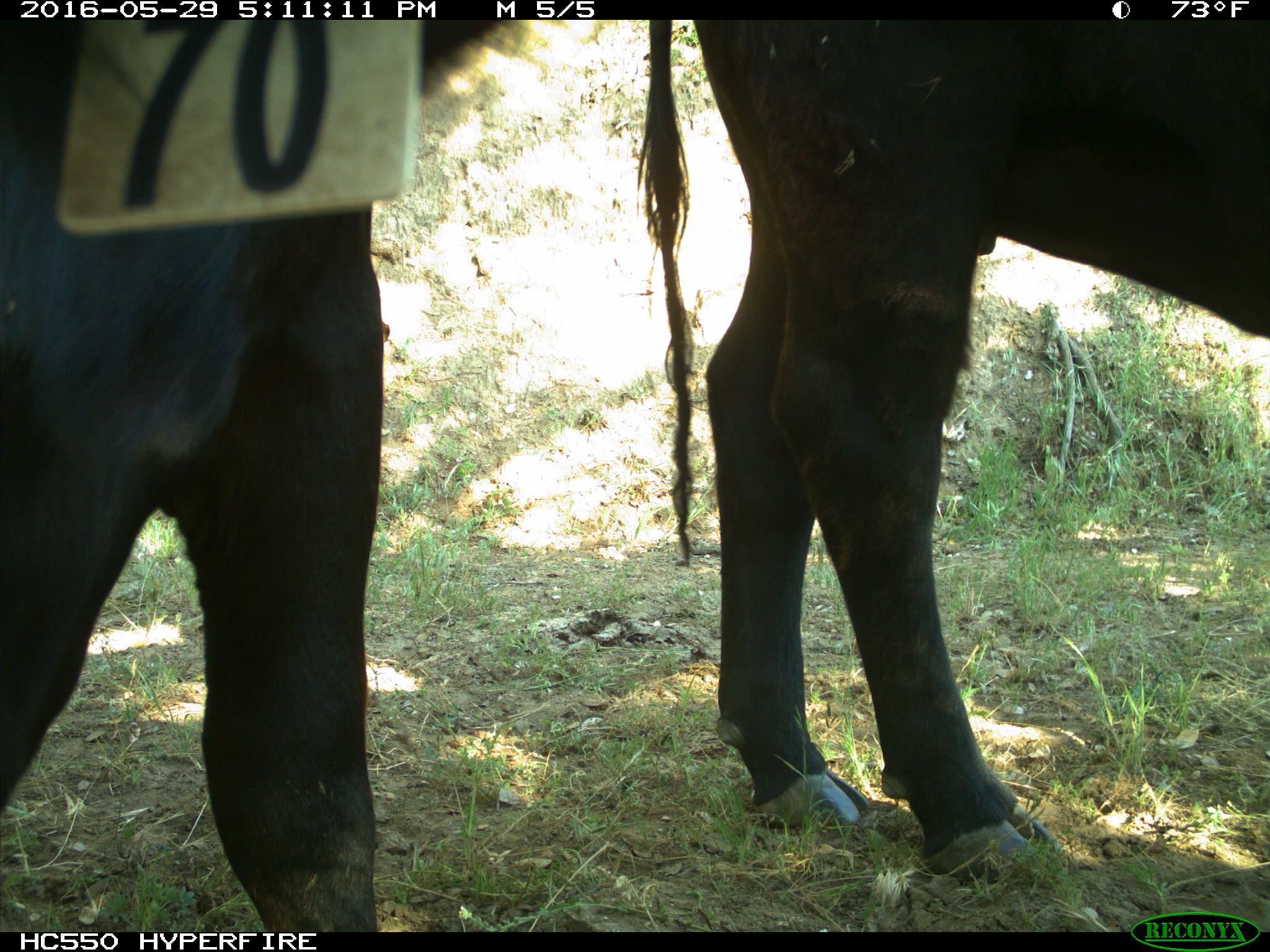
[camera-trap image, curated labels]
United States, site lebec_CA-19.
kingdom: Animalia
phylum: Chordata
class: Mammalia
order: Artiodactyla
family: Bovidae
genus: Bos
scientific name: Bos taurus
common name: domestic cow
Bos taurus (domestic cow).